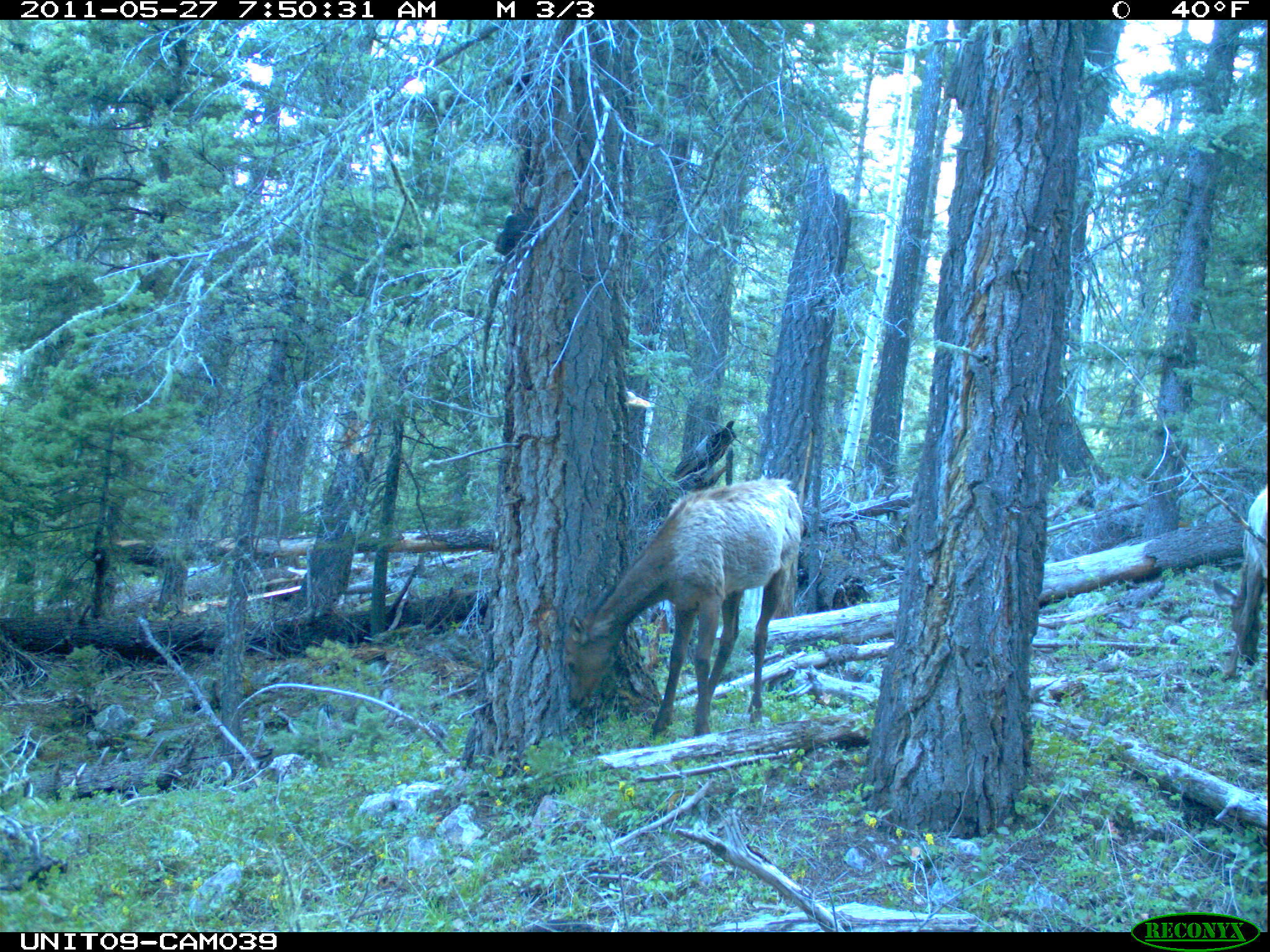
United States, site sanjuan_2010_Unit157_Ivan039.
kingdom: Animalia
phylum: Chordata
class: Mammalia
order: Artiodactyla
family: Cervidae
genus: Cervus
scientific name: Cervus elaphus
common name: red deer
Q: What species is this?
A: Cervus elaphus (red deer).